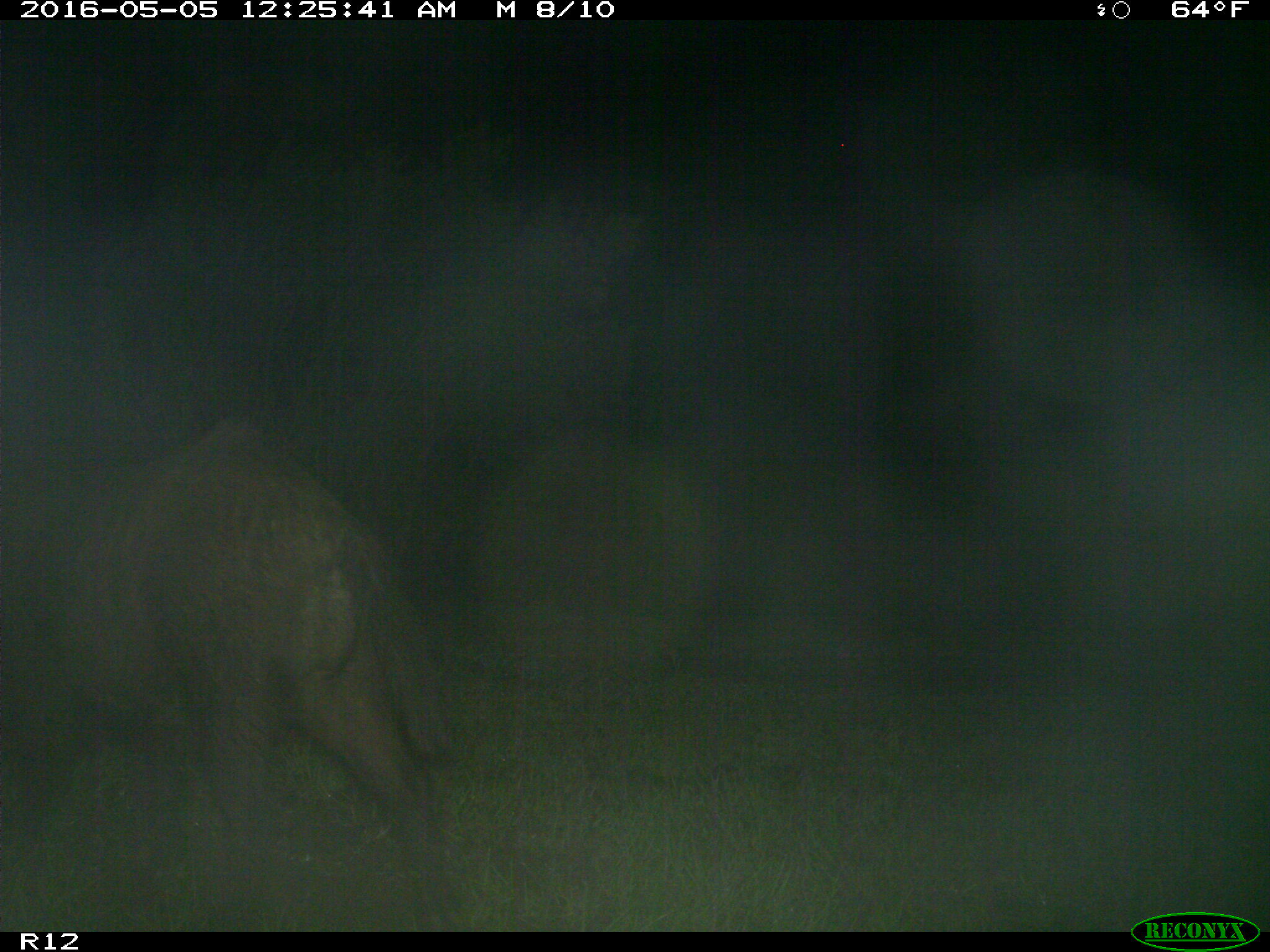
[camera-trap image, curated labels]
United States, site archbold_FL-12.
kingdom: Animalia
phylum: Chordata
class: Mammalia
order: Artiodactyla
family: Suidae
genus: Sus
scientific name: Sus scrofa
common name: wild boar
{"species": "Sus scrofa (wild boar)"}